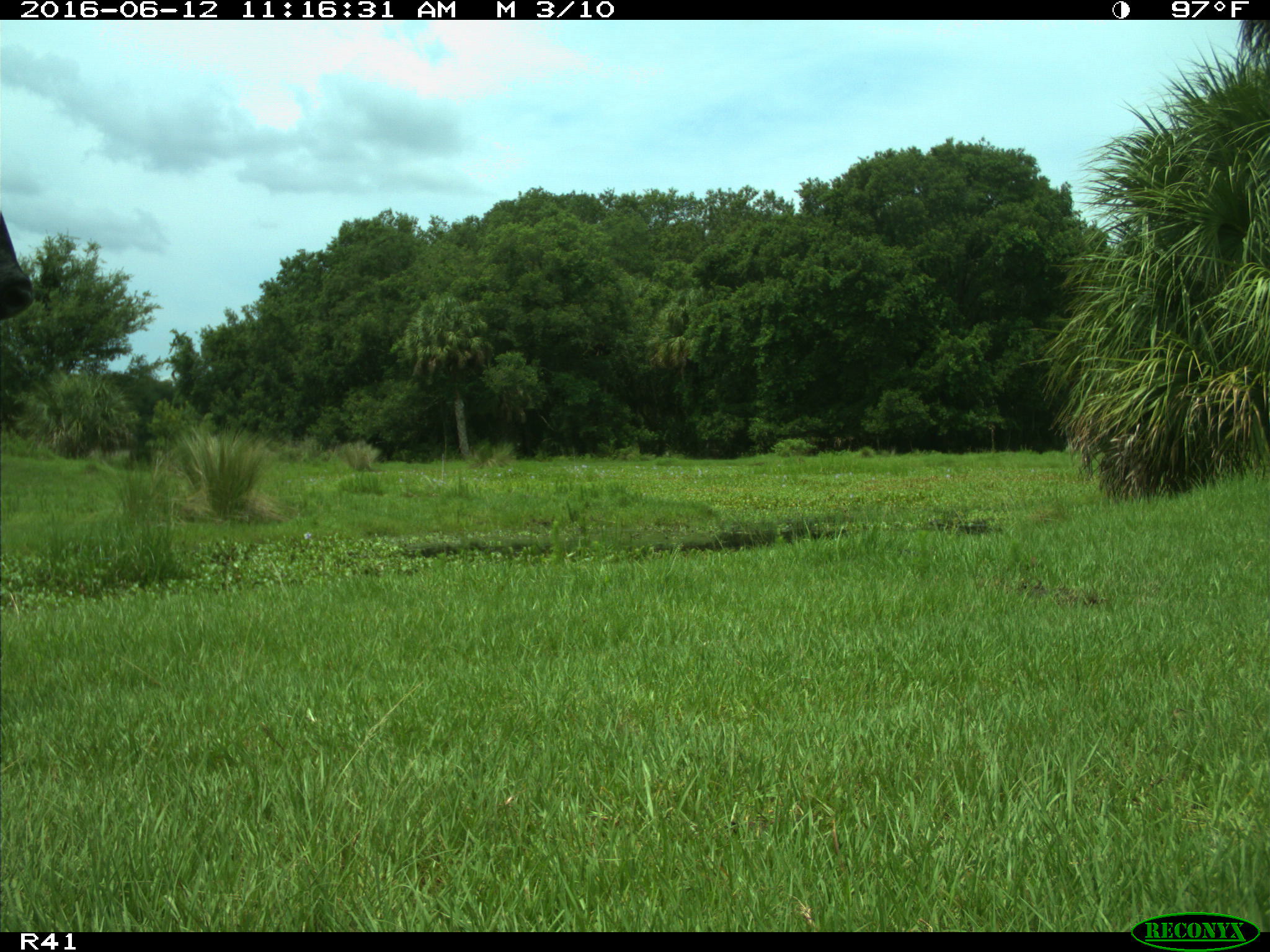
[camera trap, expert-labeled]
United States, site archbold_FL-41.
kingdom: Animalia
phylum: Chordata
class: Mammalia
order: Artiodactyla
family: Bovidae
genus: Bos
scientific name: Bos taurus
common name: domestic cow